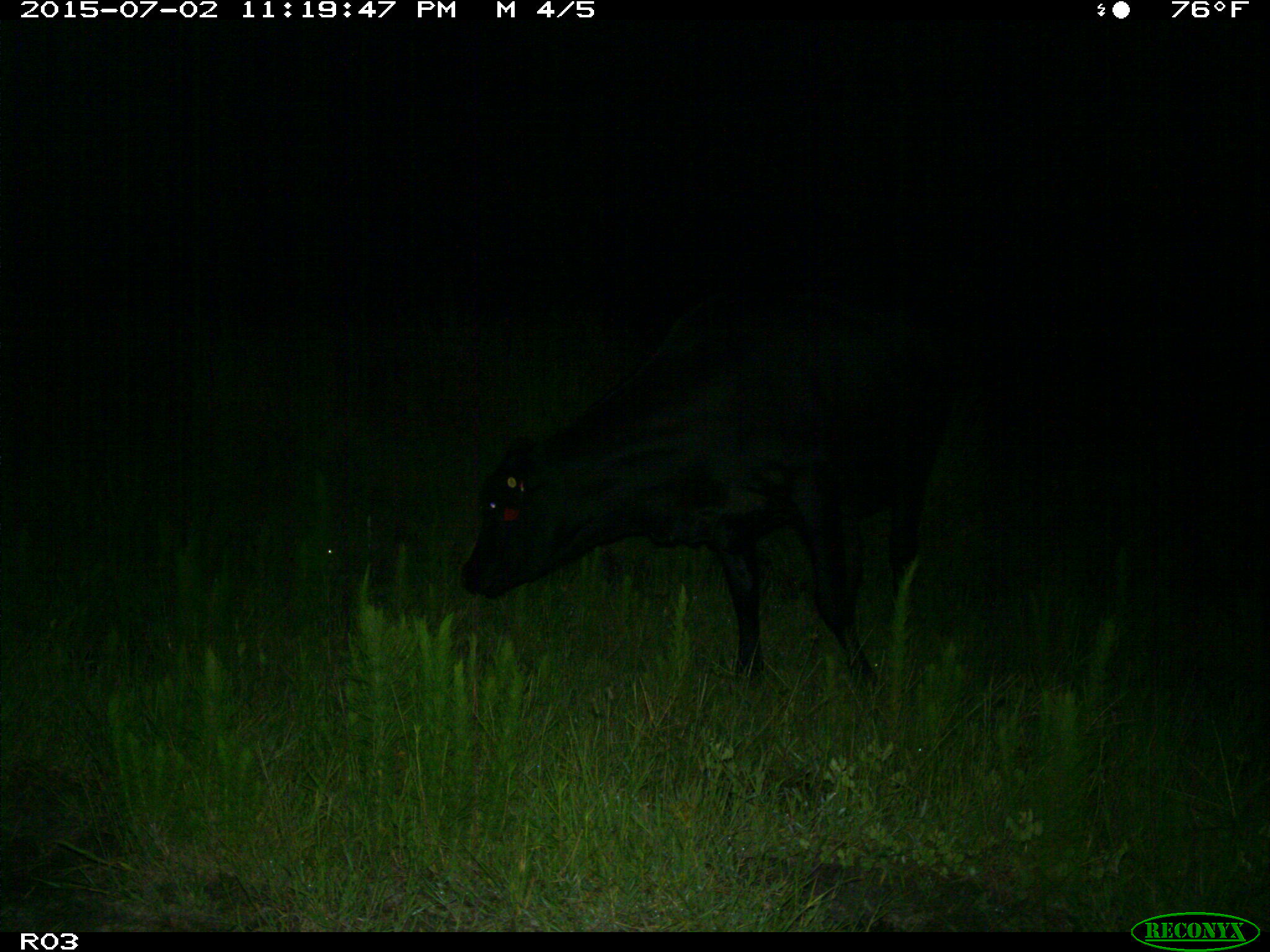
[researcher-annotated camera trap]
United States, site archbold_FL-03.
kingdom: Animalia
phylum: Chordata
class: Mammalia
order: Artiodactyla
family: Bovidae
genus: Bos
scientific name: Bos taurus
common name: domestic cow